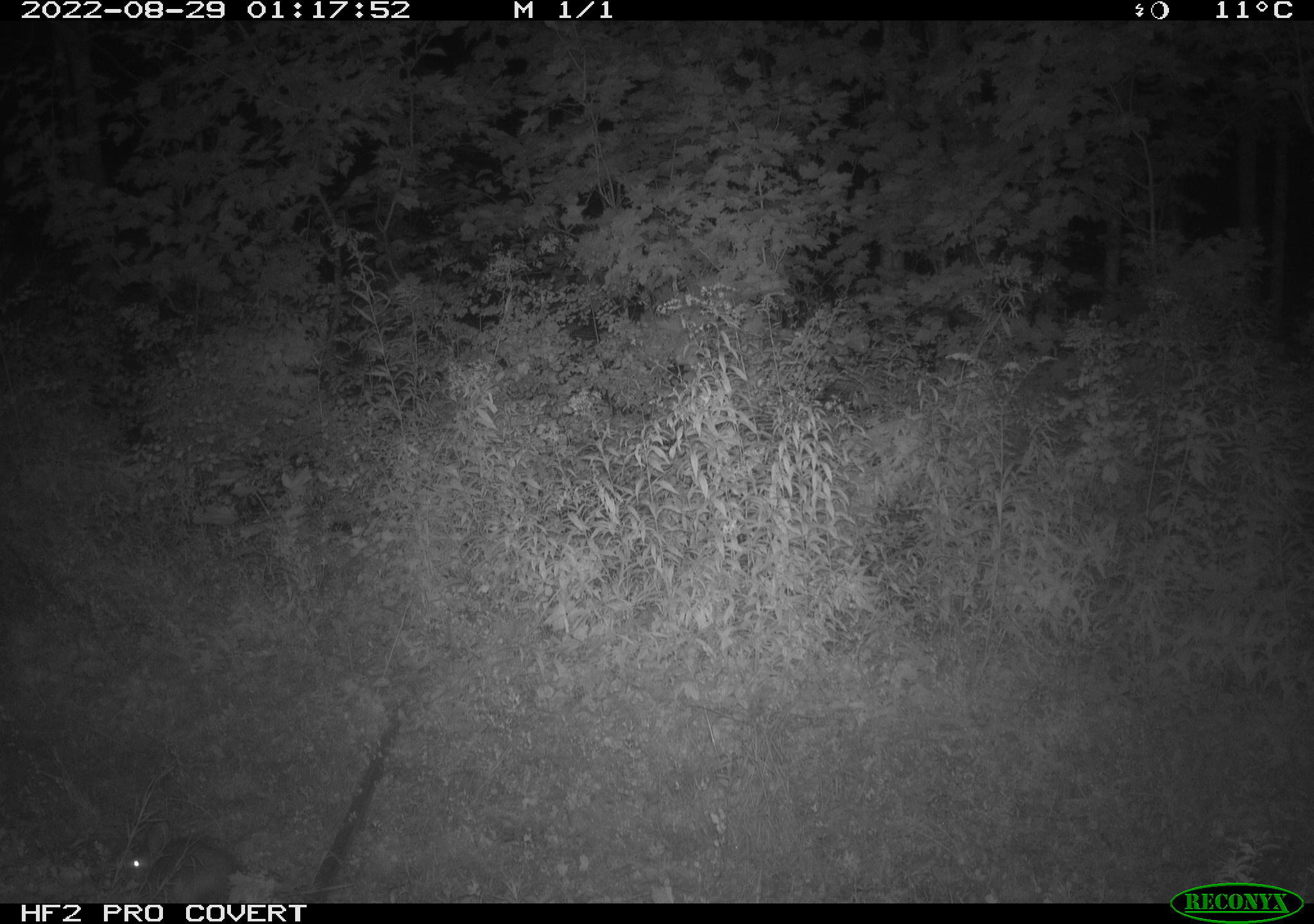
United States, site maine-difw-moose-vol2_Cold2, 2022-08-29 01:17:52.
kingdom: Animalia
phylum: Chordata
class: Mammalia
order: Lagomorpha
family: Leporidae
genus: Lepus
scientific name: Lepus americanus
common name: snowshoe hare